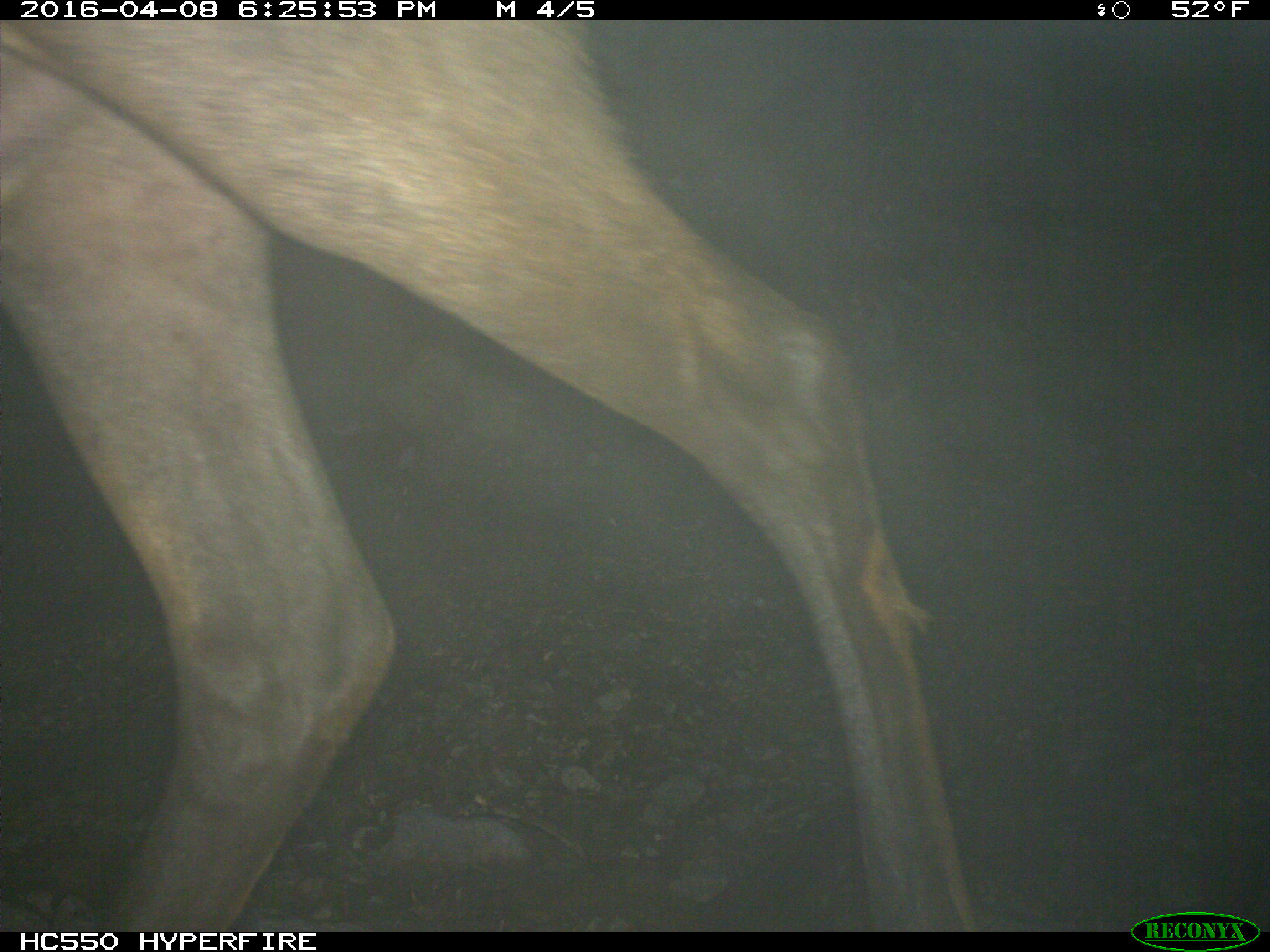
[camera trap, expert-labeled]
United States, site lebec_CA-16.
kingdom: Animalia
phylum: Chordata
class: Mammalia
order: Artiodactyla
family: Cervidae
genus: Cervus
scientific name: Cervus canadensis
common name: elk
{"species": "Cervus canadensis (elk)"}